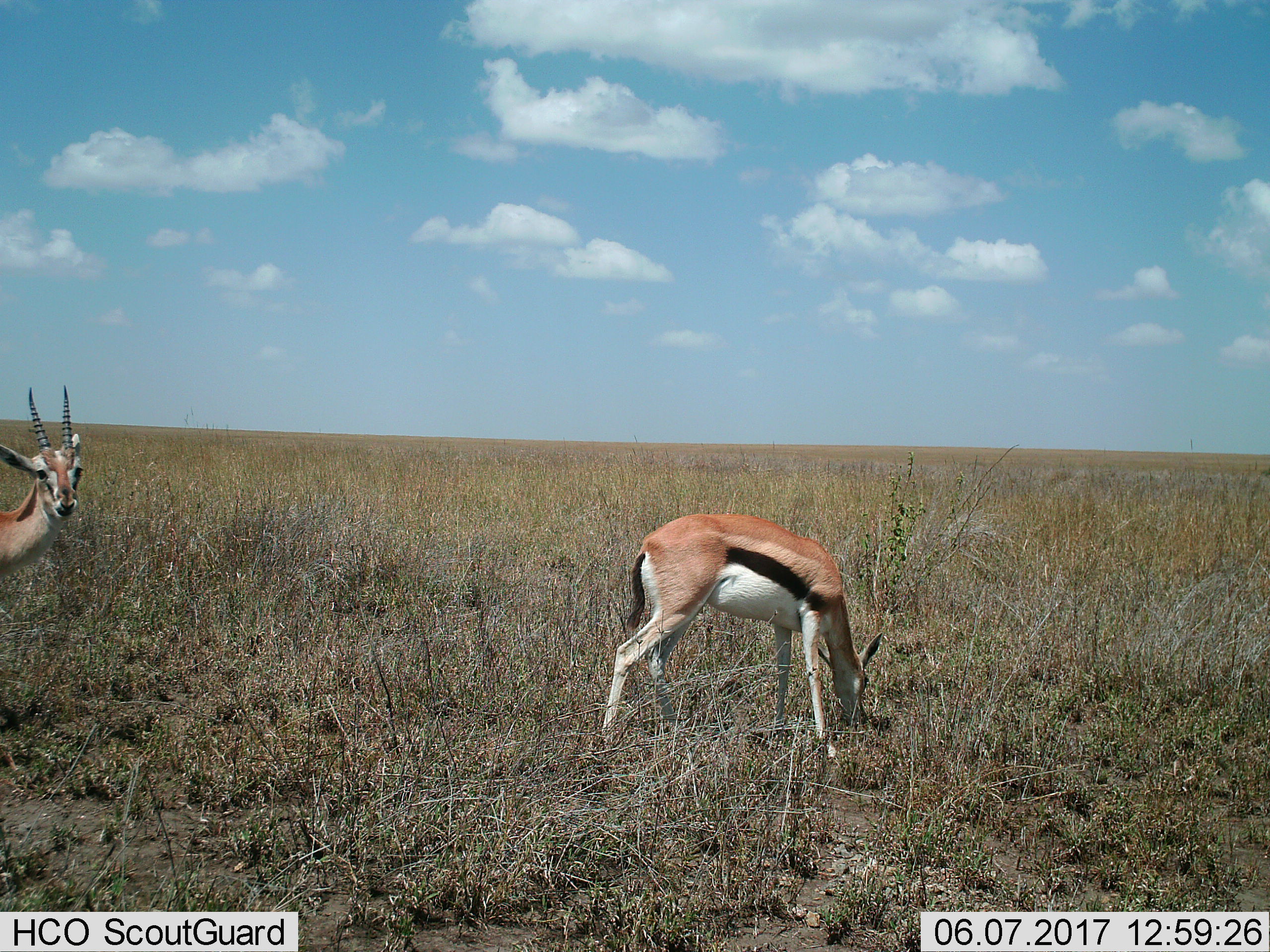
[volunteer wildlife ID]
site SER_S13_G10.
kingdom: Animalia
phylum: Chordata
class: Mammalia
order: Artiodactyla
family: Bovidae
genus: Eudorcas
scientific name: Eudorcas thomsonii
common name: thomson's gazelle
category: gazellethomsons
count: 2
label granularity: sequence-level